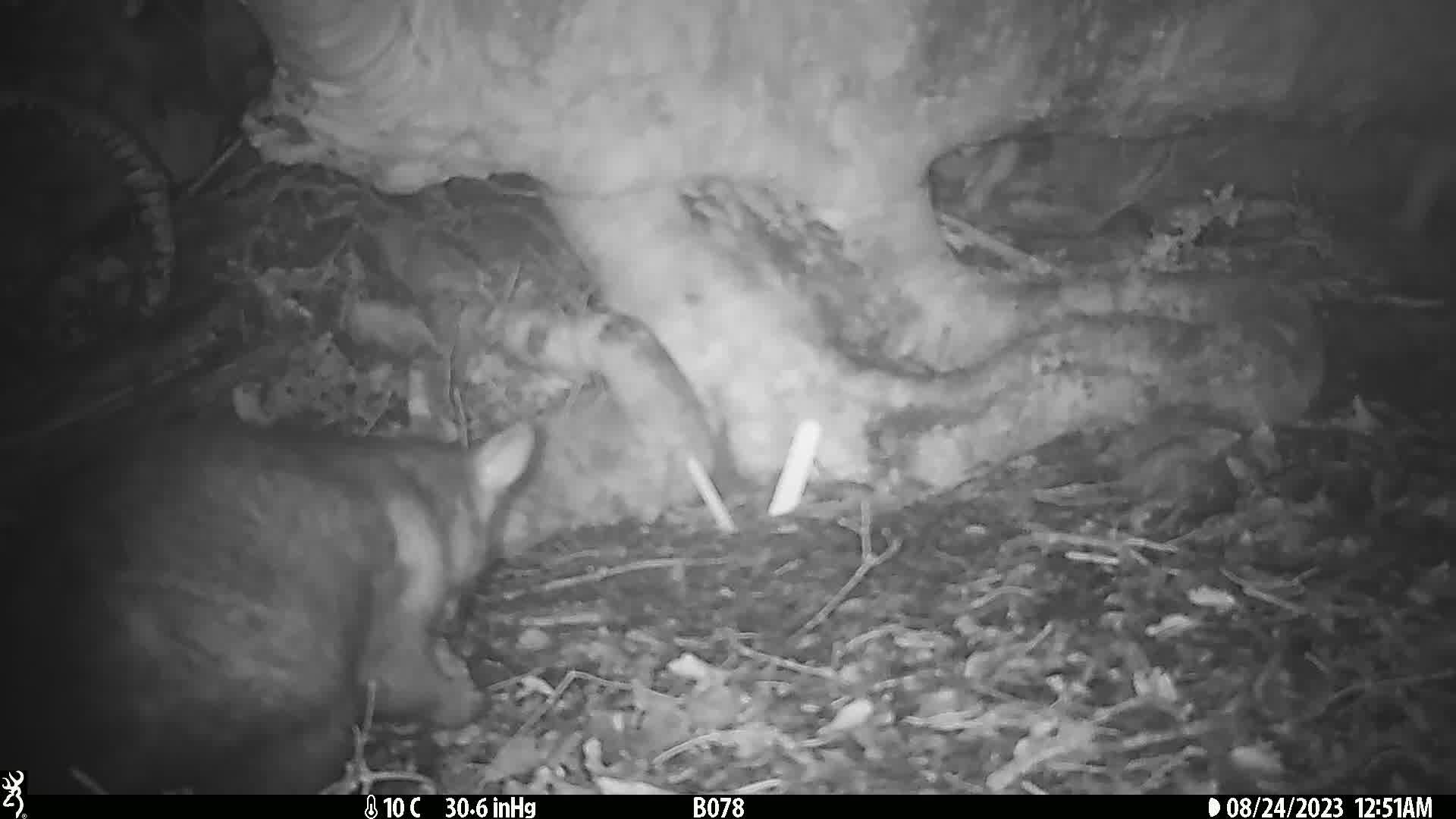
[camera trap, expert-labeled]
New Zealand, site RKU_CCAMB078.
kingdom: Animalia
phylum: Chordata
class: Mammalia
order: Diprotodontia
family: Phalangeridae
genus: Trichosurus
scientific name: Trichosurus vulpecula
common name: common brushtail possum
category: possum